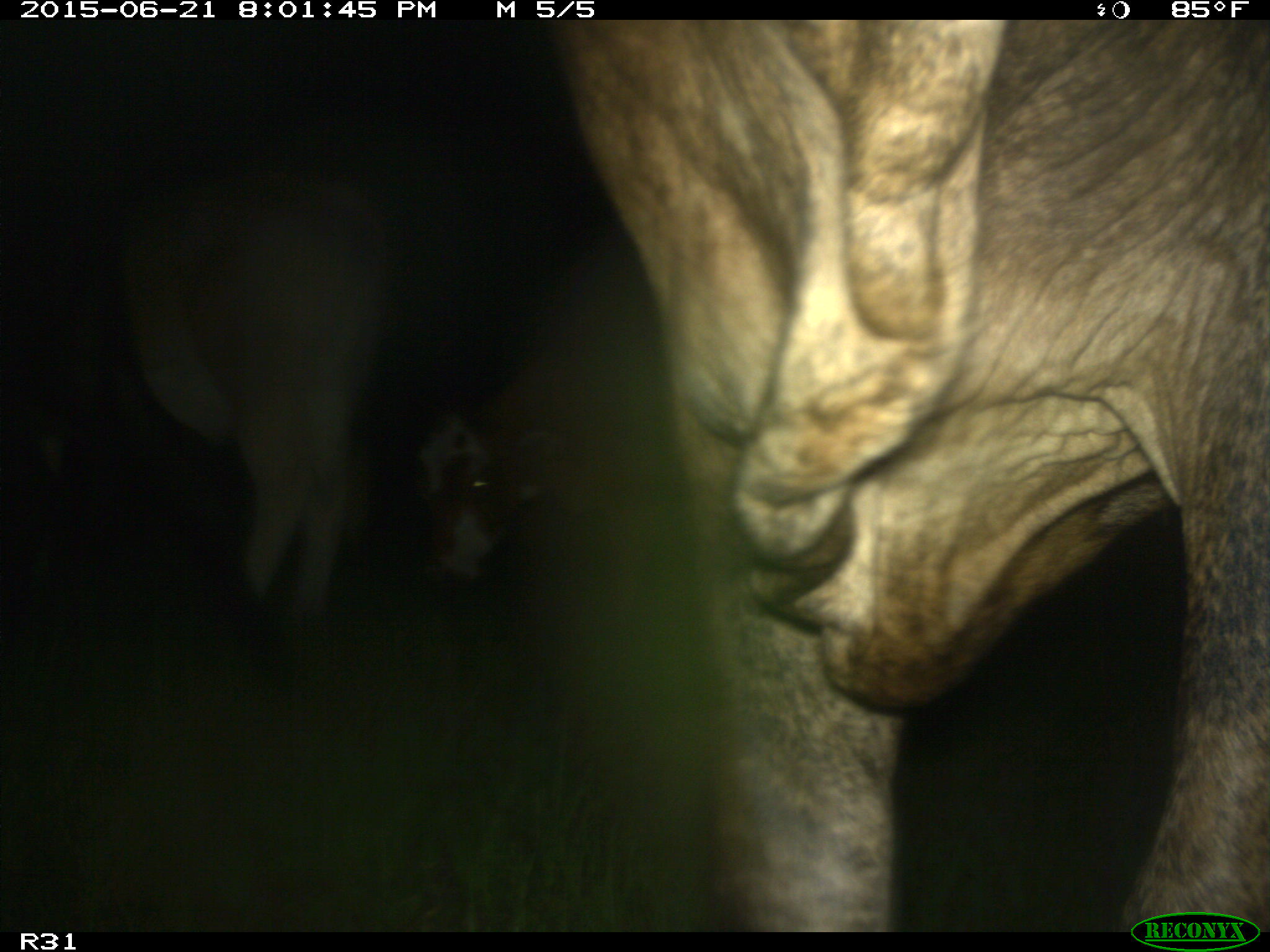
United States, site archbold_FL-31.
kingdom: Animalia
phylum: Chordata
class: Mammalia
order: Artiodactyla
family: Bovidae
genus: Bos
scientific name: Bos taurus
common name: domestic cow